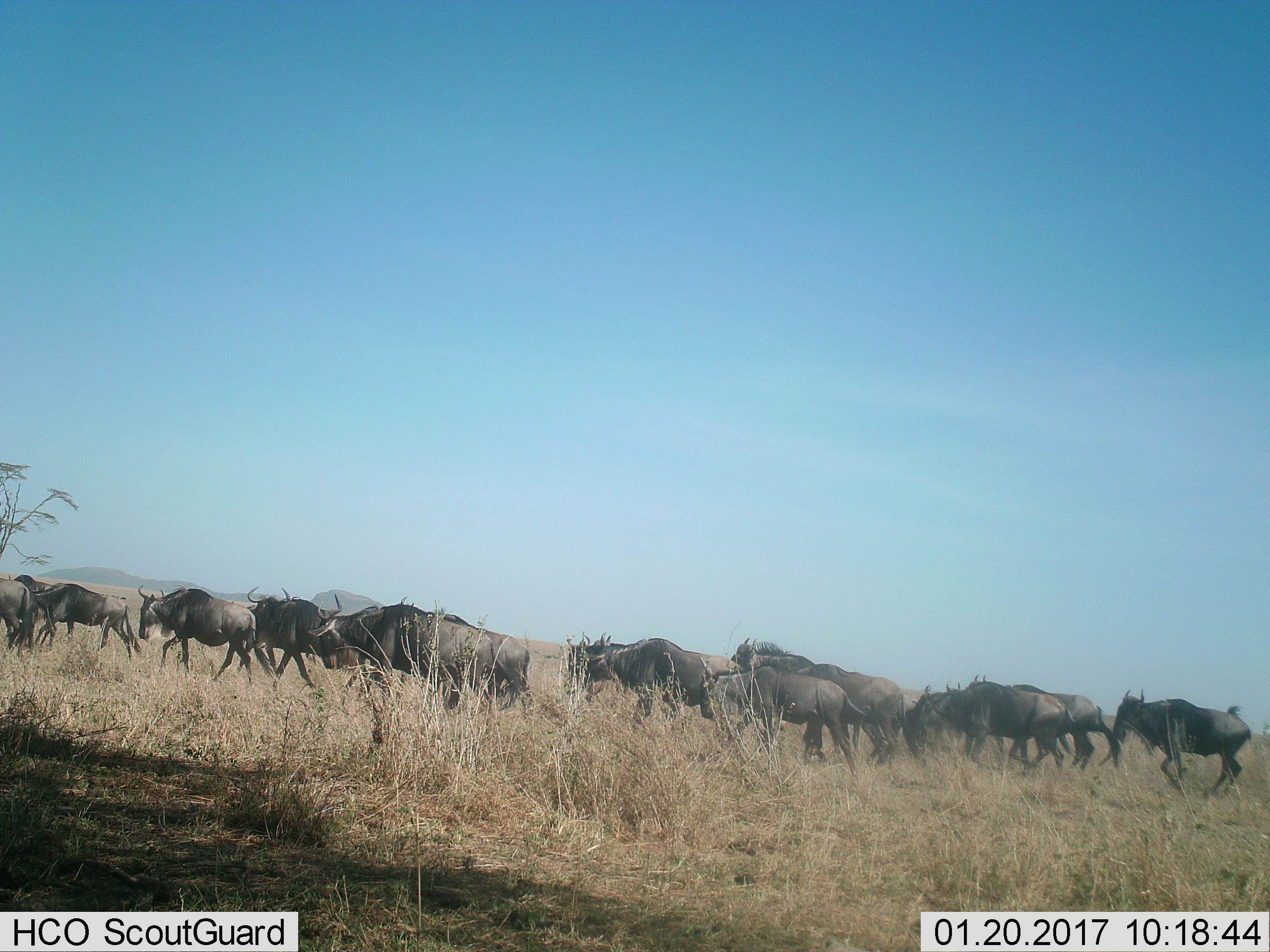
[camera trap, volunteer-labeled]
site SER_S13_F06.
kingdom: Animalia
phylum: Chordata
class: Mammalia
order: Artiodactyla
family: Bovidae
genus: Connochaetes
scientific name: Connochaetes taurinus taurinus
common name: blue wildebeest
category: wildebeestblue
Wildebeestblue (blue wildebeest) (Connochaetes taurinus taurinus), count 11-50. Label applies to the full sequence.